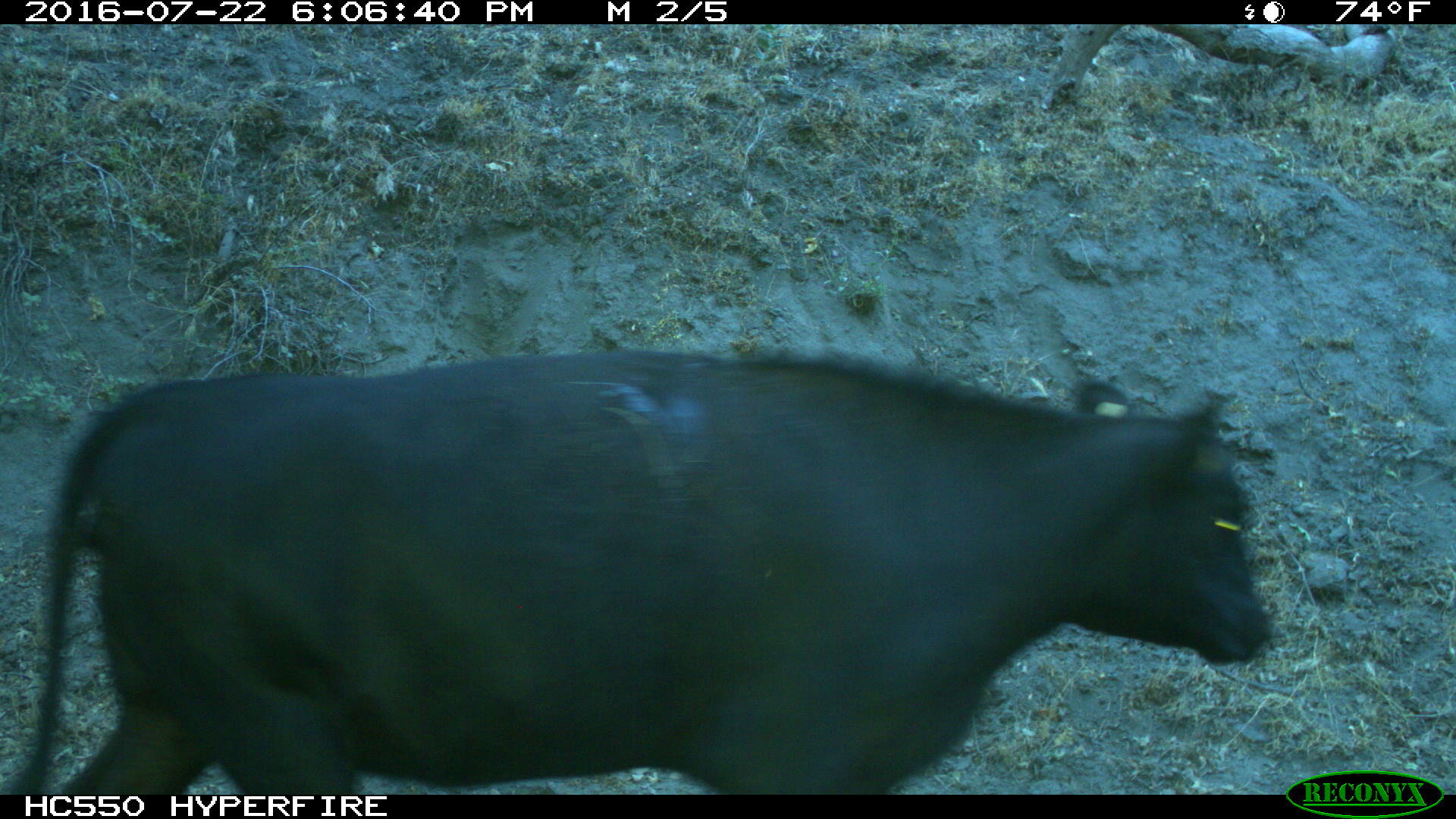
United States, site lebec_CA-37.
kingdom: Animalia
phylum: Chordata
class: Mammalia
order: Artiodactyla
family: Bovidae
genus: Bos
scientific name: Bos taurus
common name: domestic cow